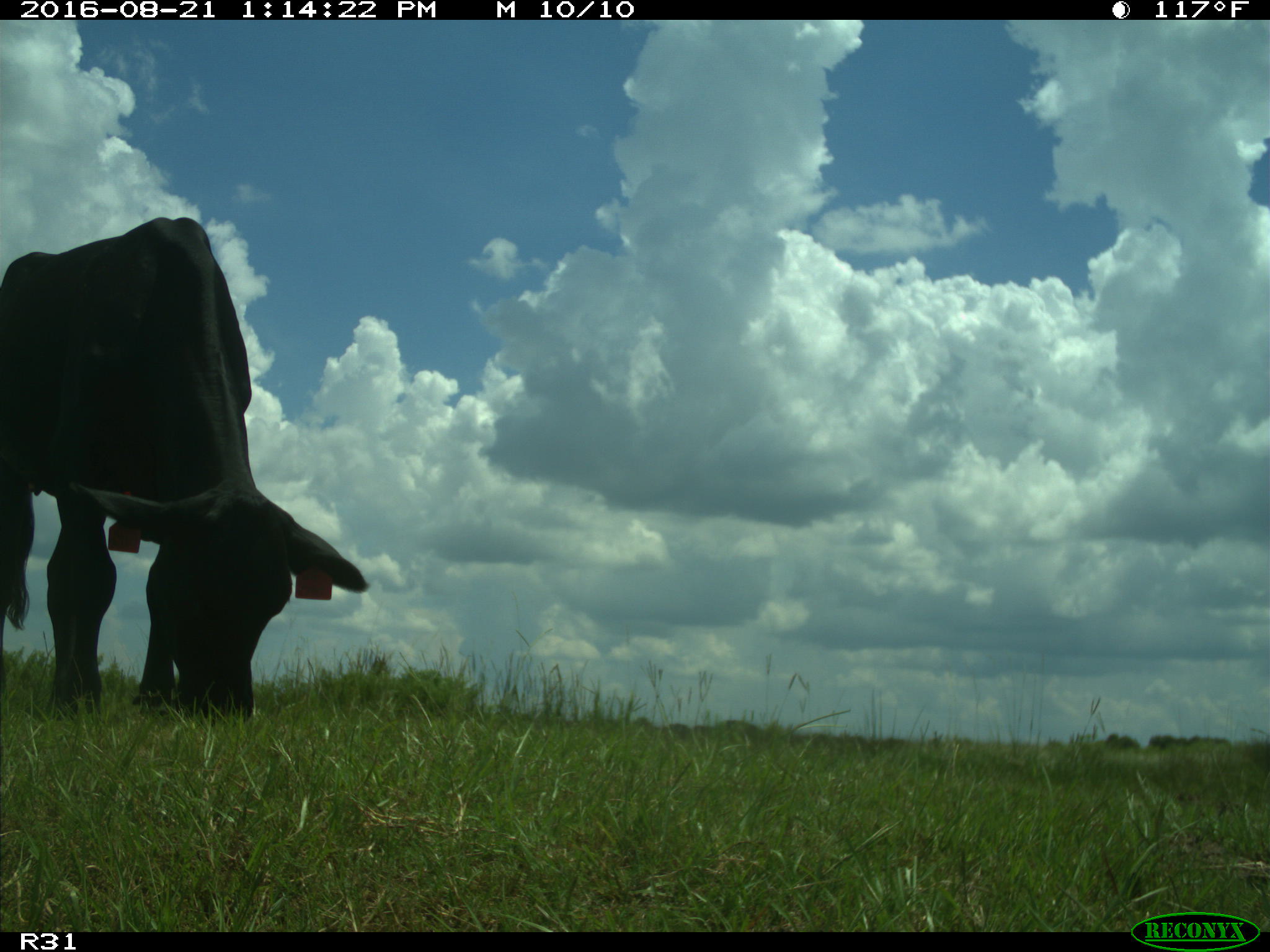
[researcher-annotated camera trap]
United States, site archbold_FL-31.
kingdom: Animalia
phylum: Chordata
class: Mammalia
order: Artiodactyla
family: Bovidae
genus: Bos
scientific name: Bos taurus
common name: domestic cow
Bos taurus (domestic cow).